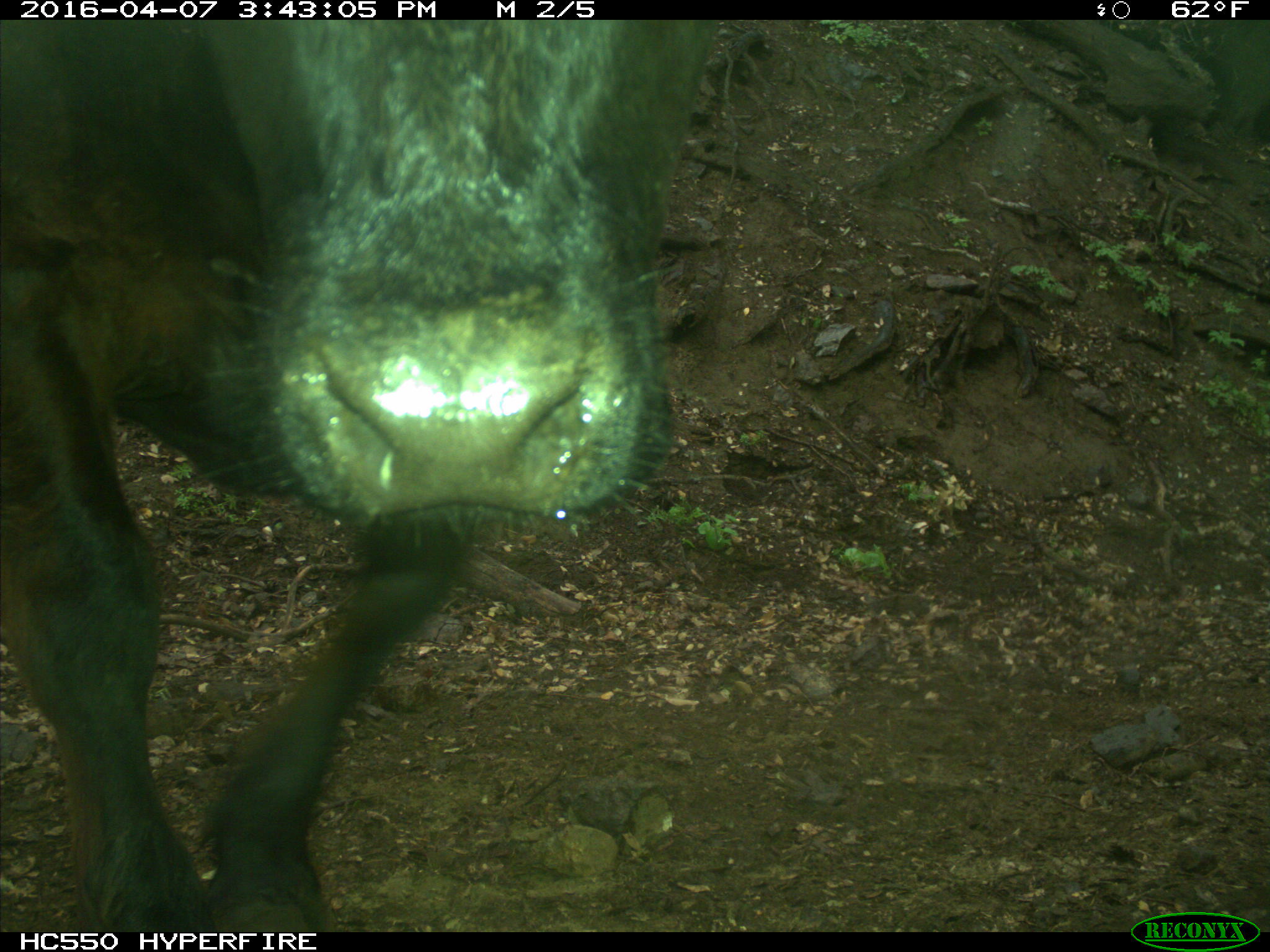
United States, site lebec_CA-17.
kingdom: Animalia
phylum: Chordata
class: Mammalia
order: Artiodactyla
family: Bovidae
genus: Bos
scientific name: Bos taurus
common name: domestic cow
Bos taurus (domestic cow).